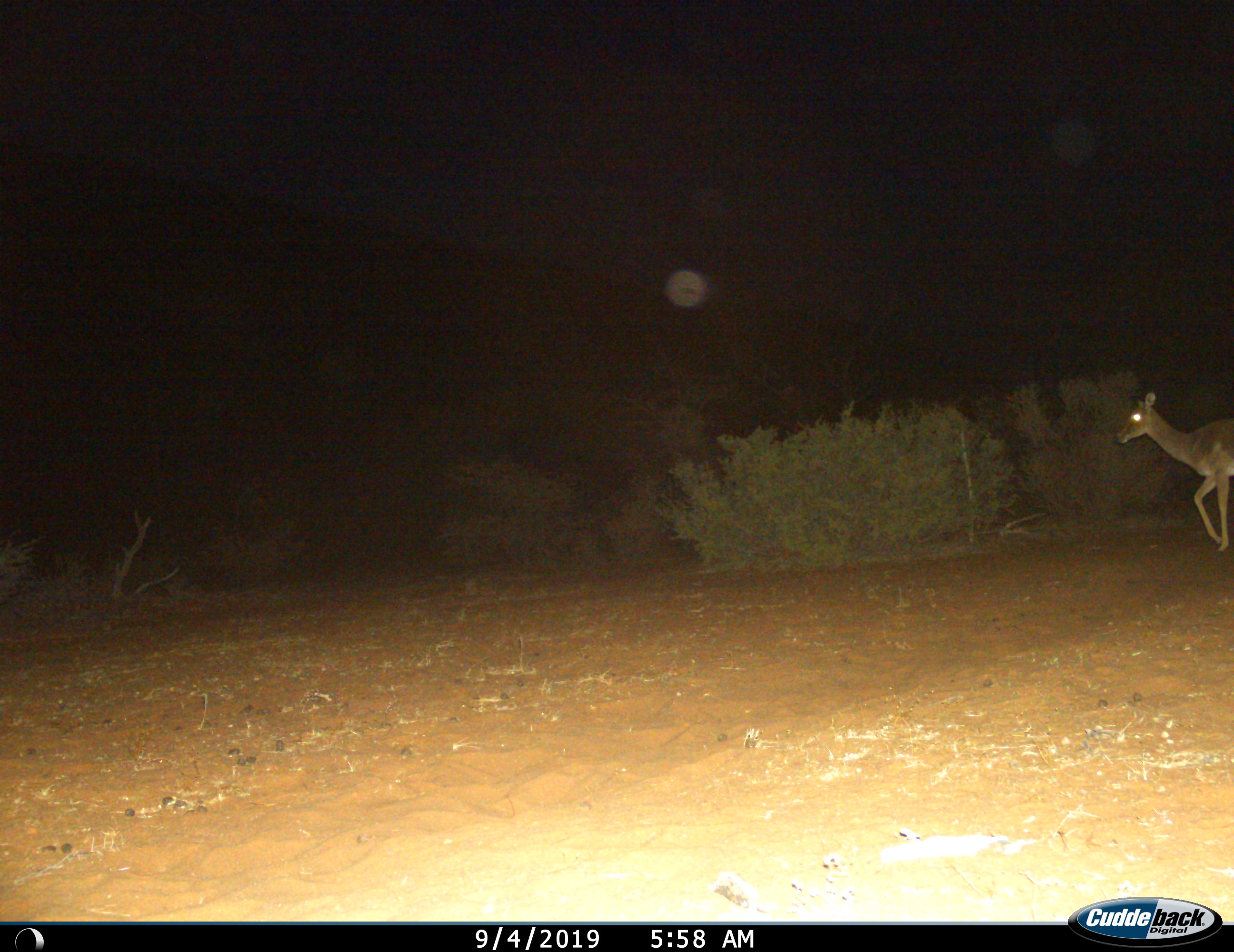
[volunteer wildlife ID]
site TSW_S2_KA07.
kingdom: Animalia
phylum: Chordata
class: Mammalia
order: Artiodactyla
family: Bovidae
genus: Aepyceros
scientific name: Aepyceros melampus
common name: impala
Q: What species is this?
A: Impala (Aepyceros melampus).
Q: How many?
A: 1.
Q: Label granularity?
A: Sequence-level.